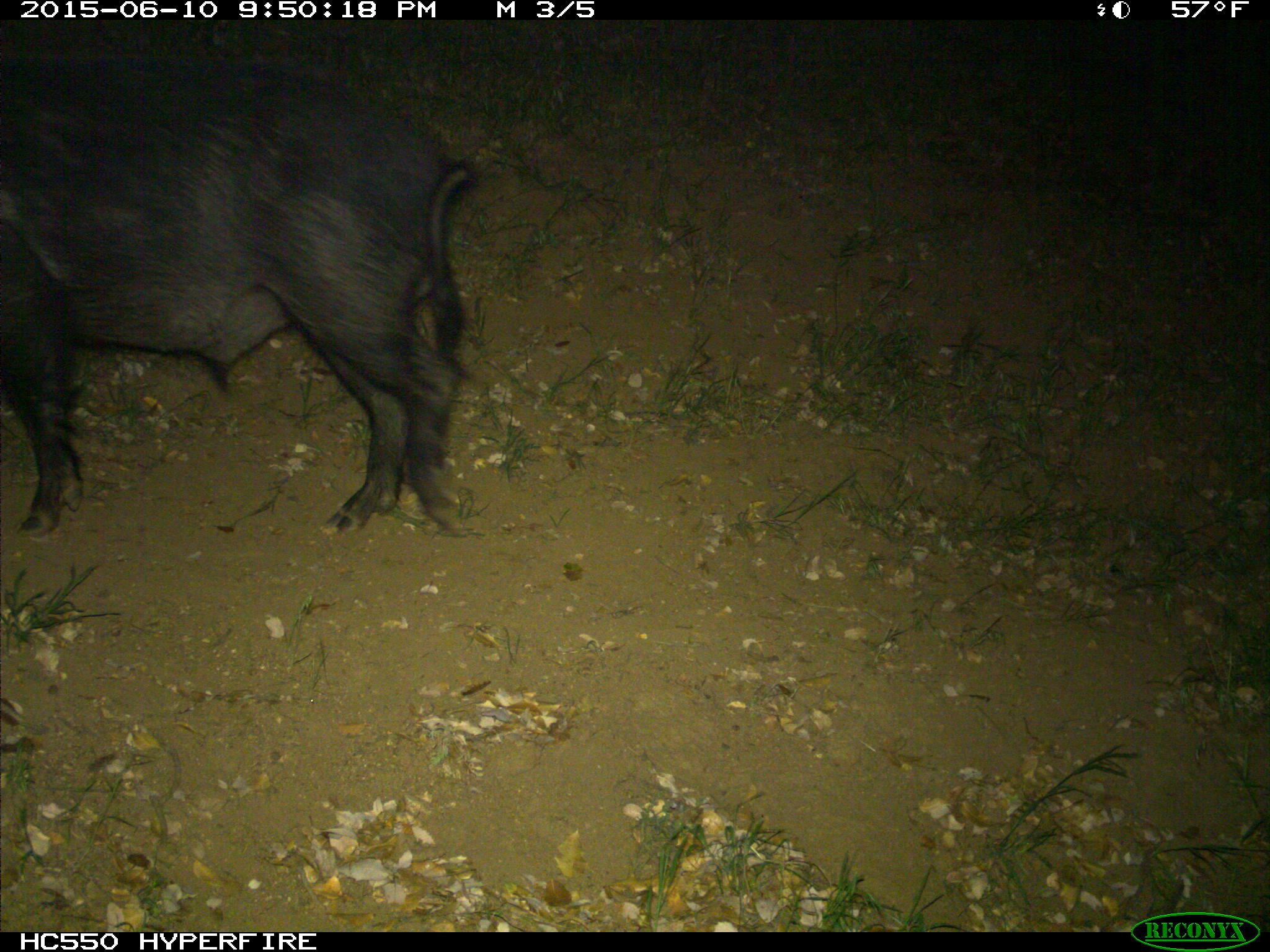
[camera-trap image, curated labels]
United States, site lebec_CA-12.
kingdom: Animalia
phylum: Chordata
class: Mammalia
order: Artiodactyla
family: Suidae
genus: Sus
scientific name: Sus scrofa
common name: wild boar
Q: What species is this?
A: Sus scrofa (wild boar).